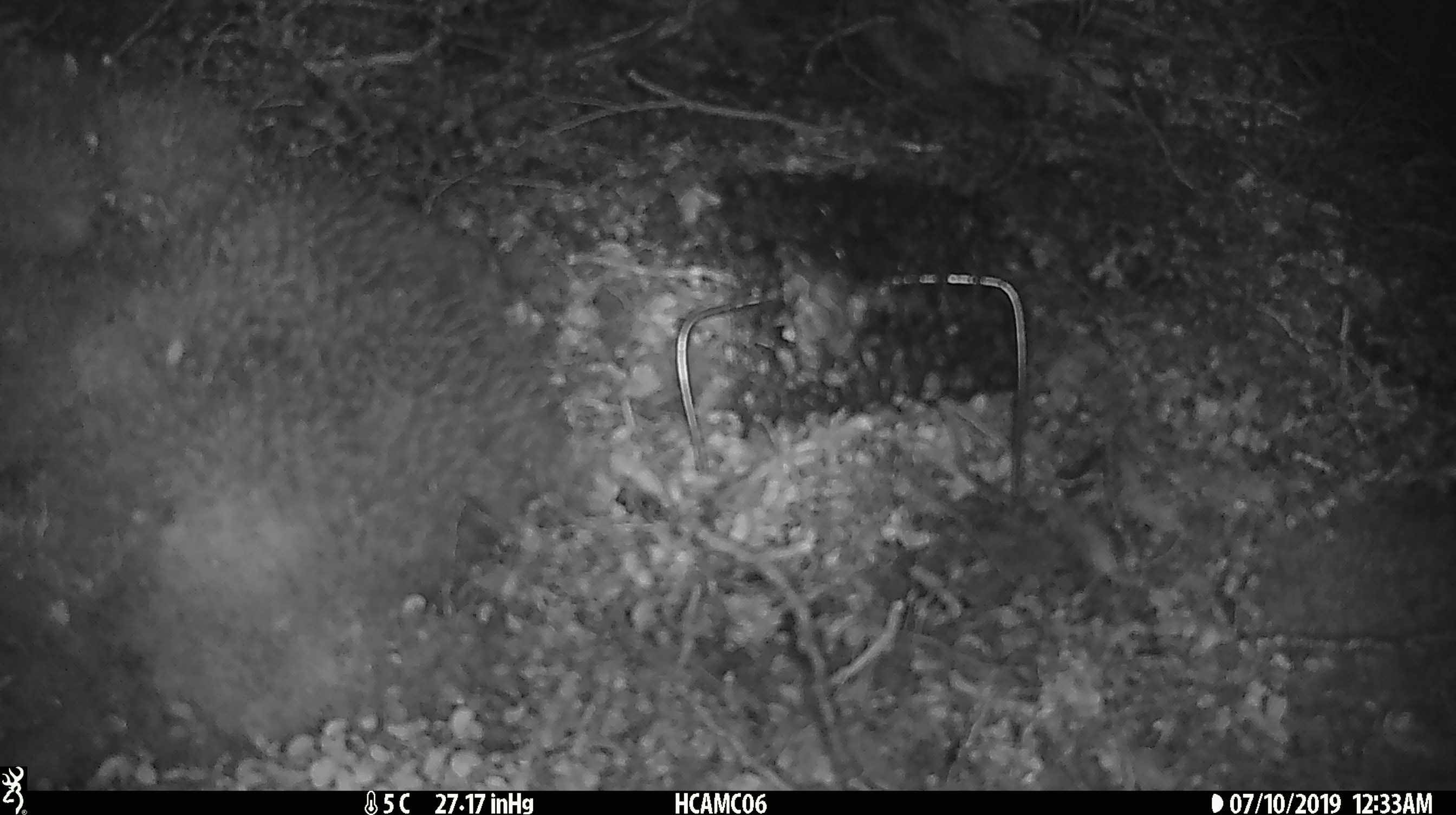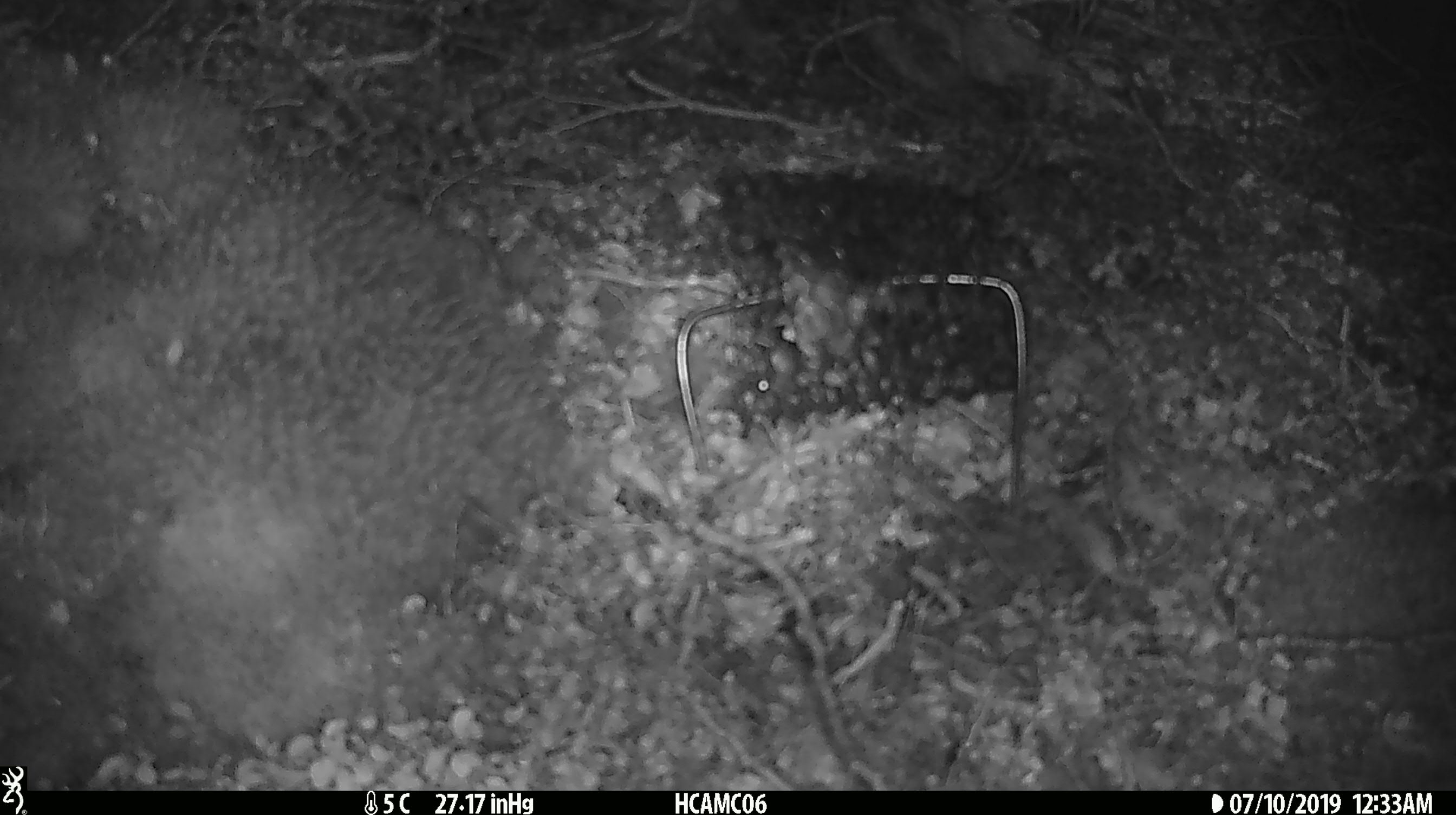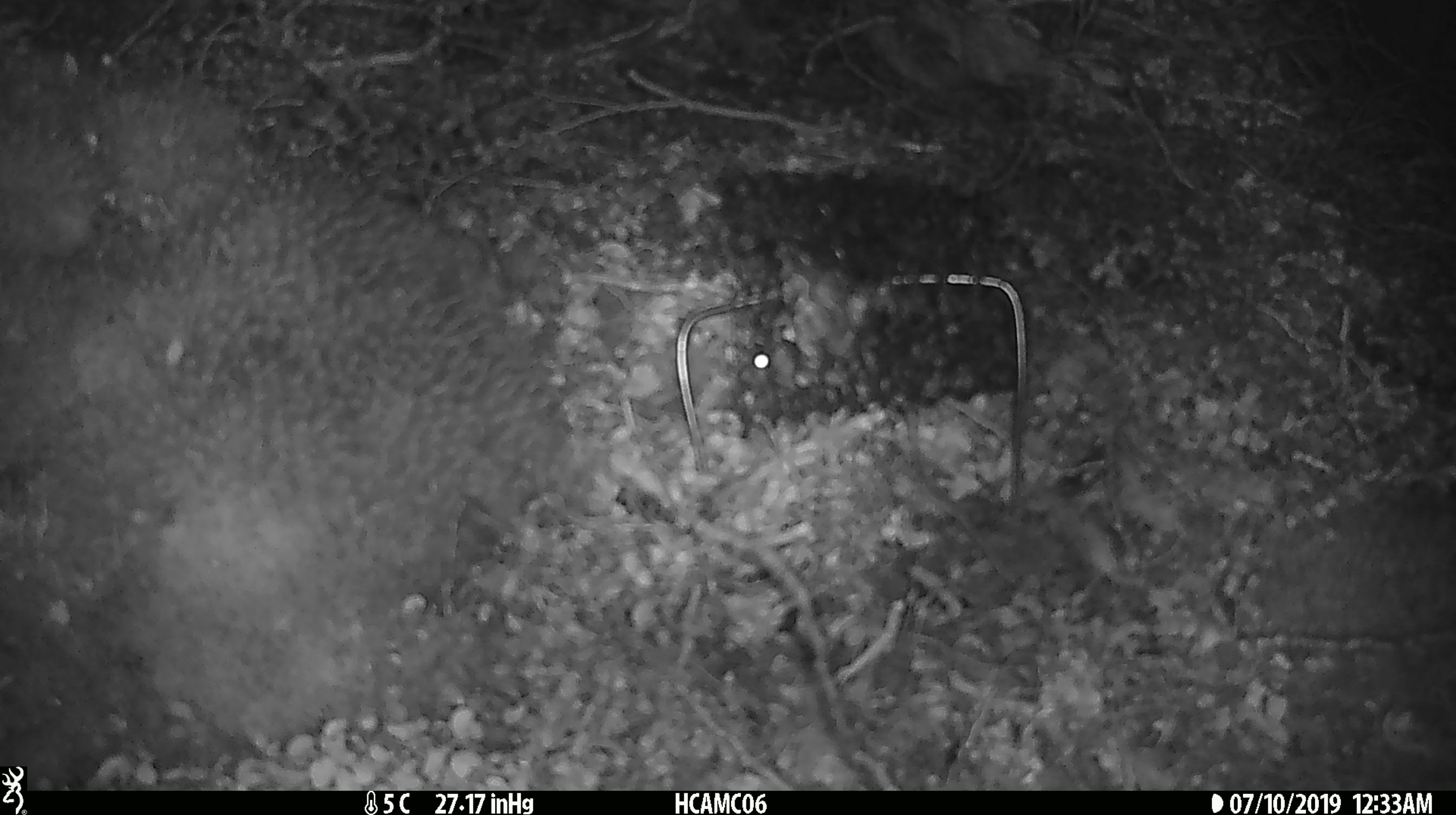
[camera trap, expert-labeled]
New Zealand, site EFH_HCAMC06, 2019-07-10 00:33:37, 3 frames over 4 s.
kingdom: Animalia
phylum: Chordata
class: Mammalia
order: Rodentia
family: Muridae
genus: Mus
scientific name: Mus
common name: mouse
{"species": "mouse (Mus)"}